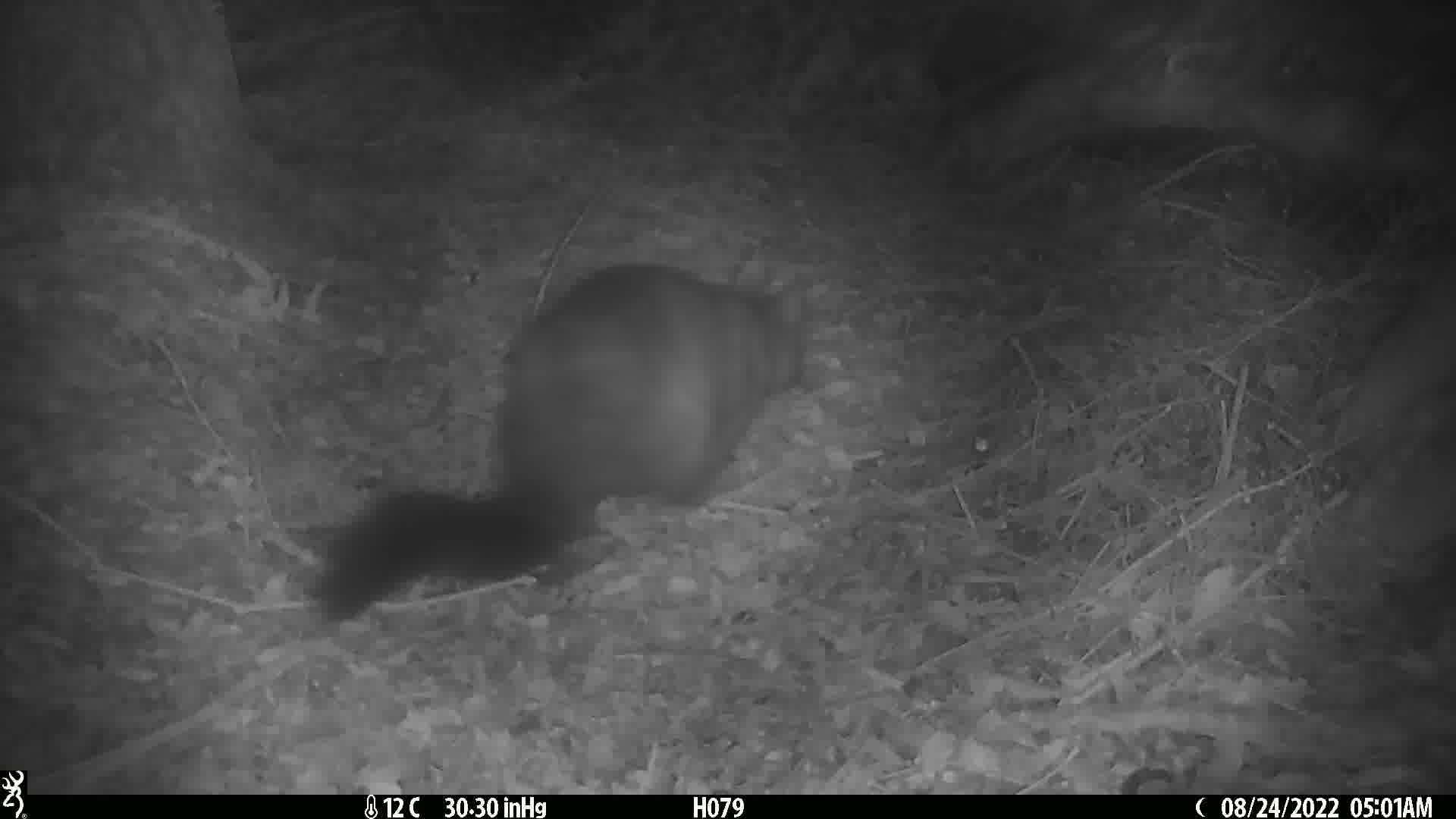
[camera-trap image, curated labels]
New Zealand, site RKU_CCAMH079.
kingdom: Animalia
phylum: Chordata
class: Mammalia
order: Diprotodontia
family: Phalangeridae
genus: Trichosurus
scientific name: Trichosurus vulpecula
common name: common brushtail possum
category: possum